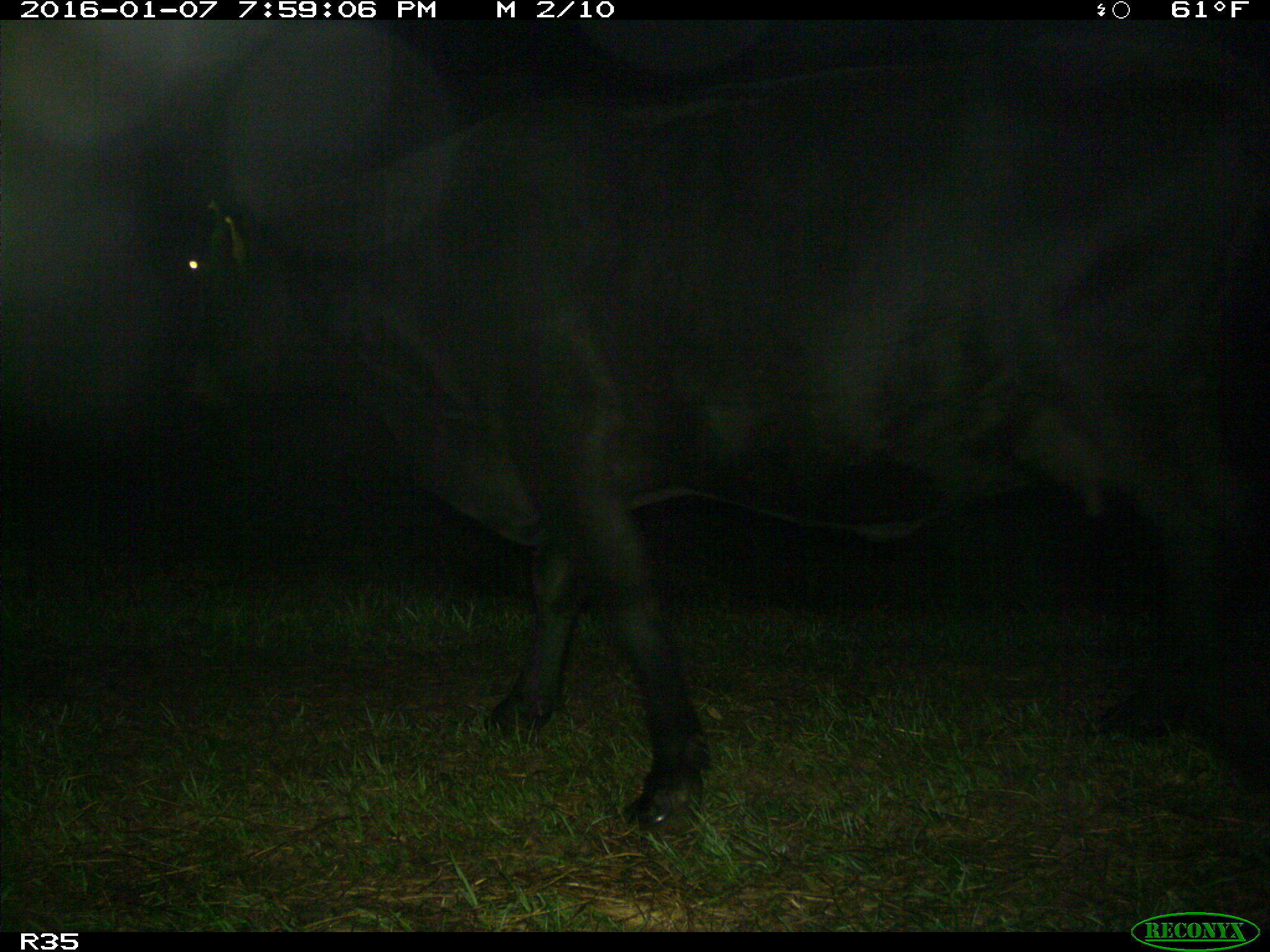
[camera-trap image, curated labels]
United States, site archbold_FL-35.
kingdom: Animalia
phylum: Chordata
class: Mammalia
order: Artiodactyla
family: Bovidae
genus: Bos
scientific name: Bos taurus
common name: domestic cow